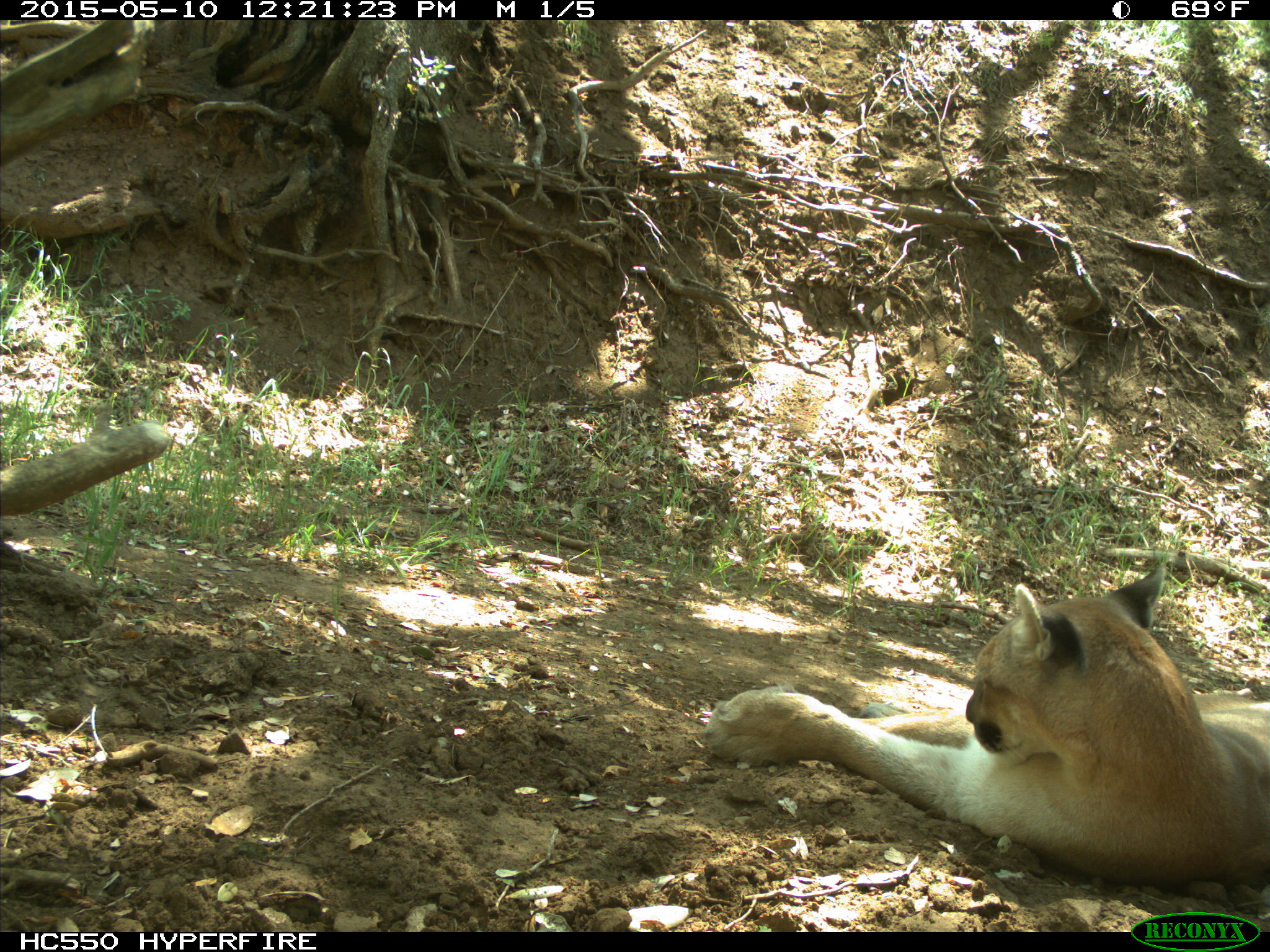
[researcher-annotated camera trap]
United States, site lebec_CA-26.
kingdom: Animalia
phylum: Chordata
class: Mammalia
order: Carnivora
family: Felidae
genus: Puma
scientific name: Puma concolor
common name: mountain lion